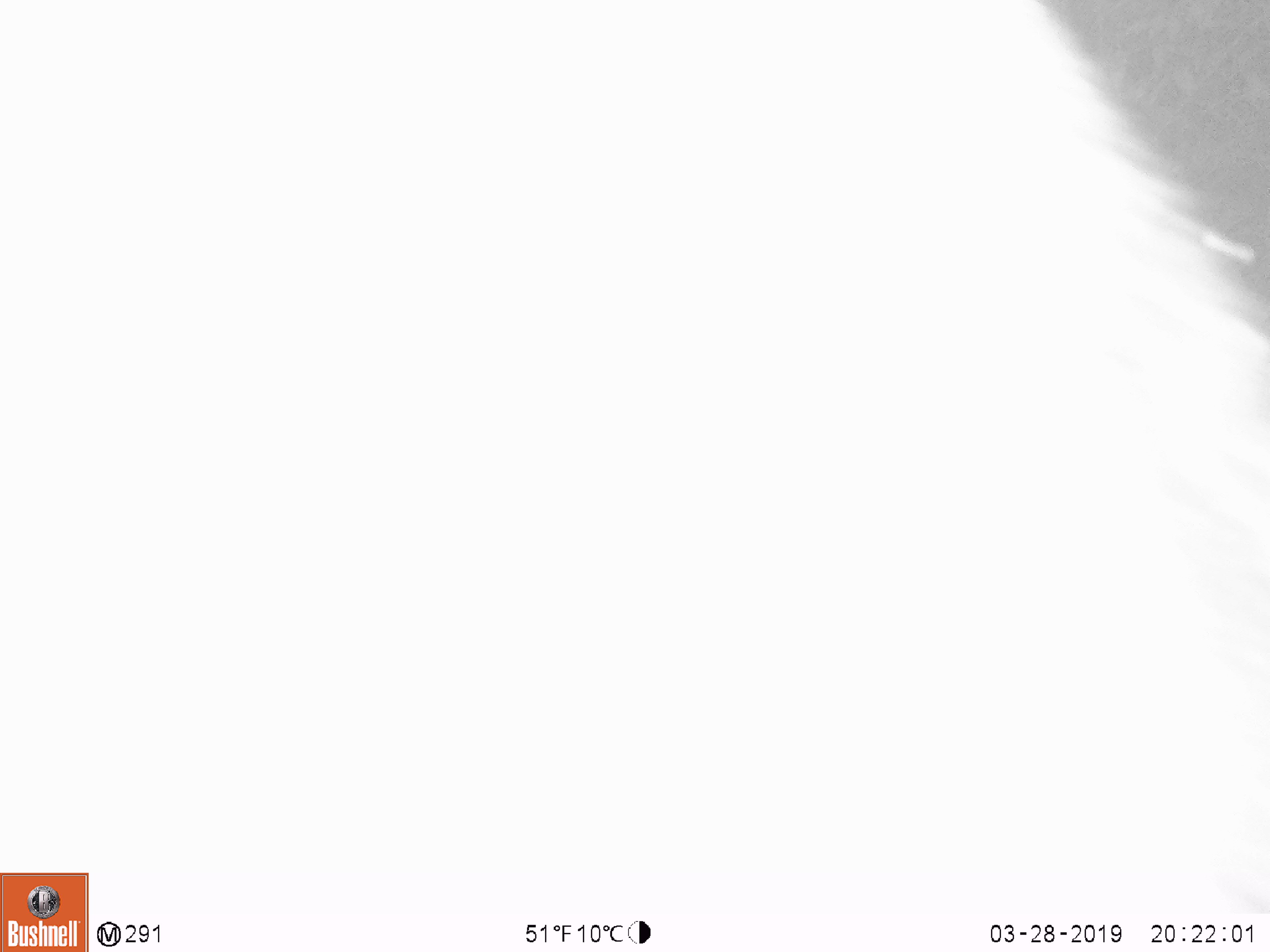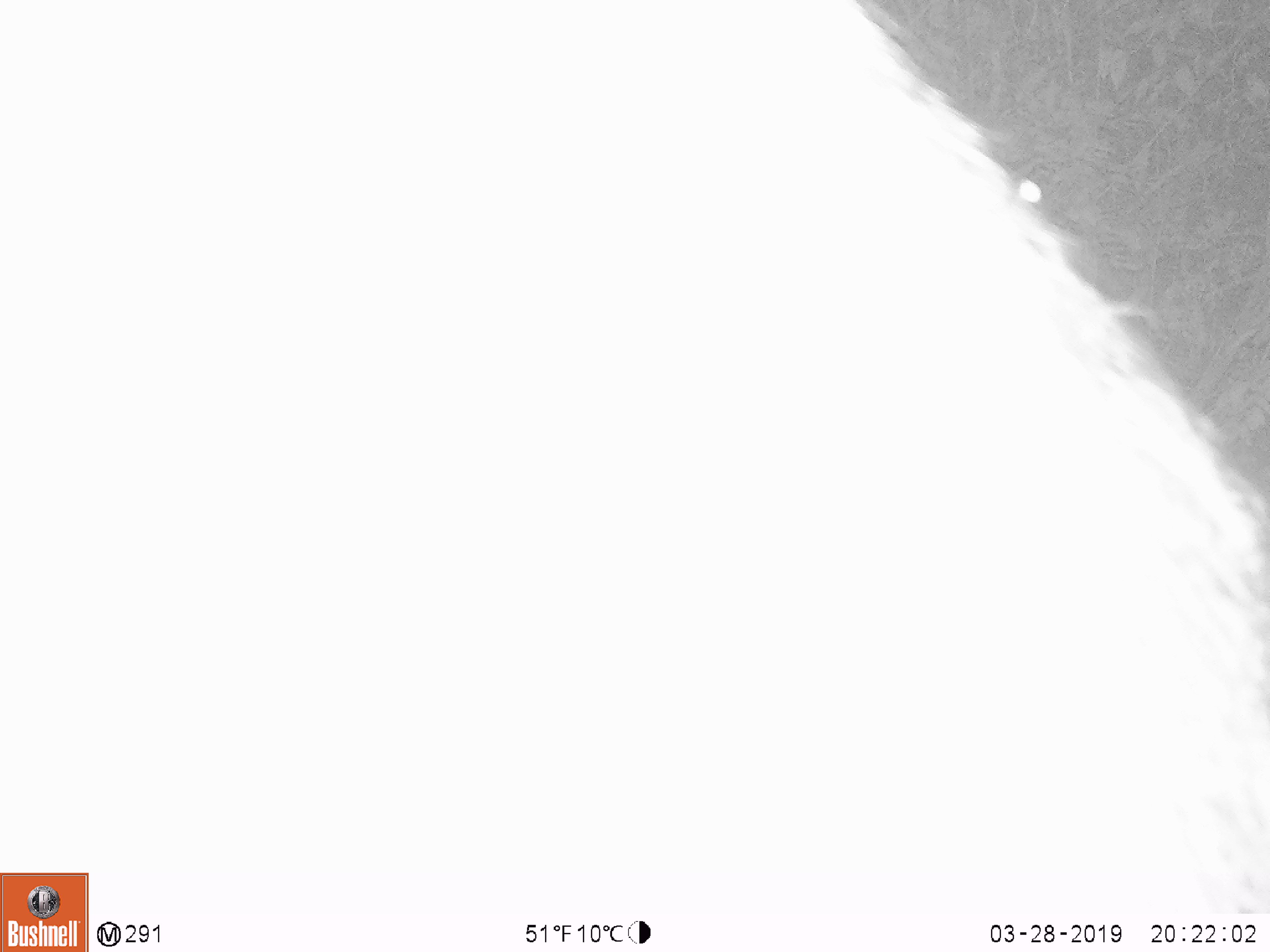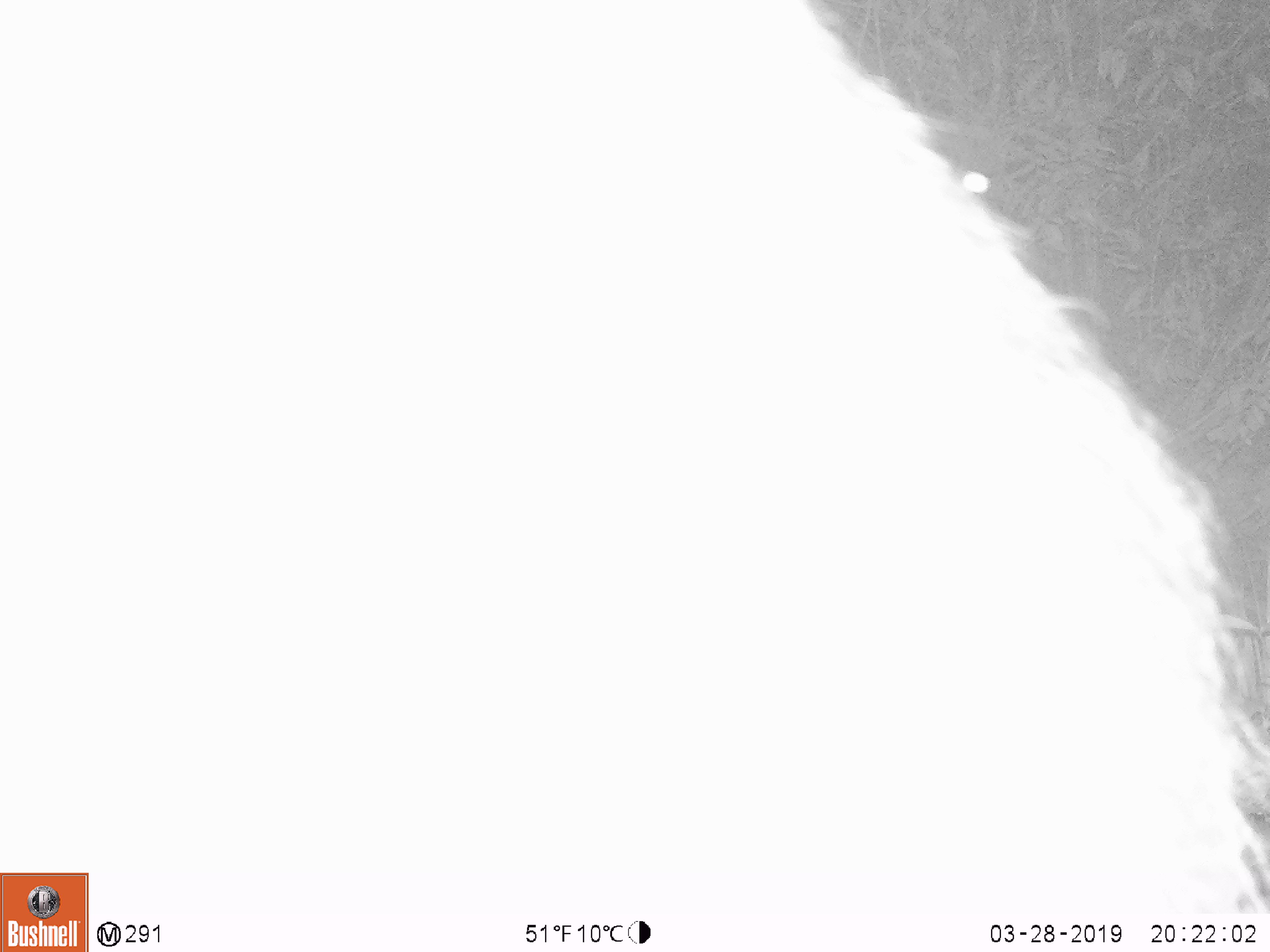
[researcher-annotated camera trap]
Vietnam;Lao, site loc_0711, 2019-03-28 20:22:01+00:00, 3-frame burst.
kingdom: Animalia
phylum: Chordata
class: Mammalia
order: Artiodactyla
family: Bovidae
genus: Capricornis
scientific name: Capricornis sumatraensis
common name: chinese serow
Chinese serow (Capricornis sumatraensis). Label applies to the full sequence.